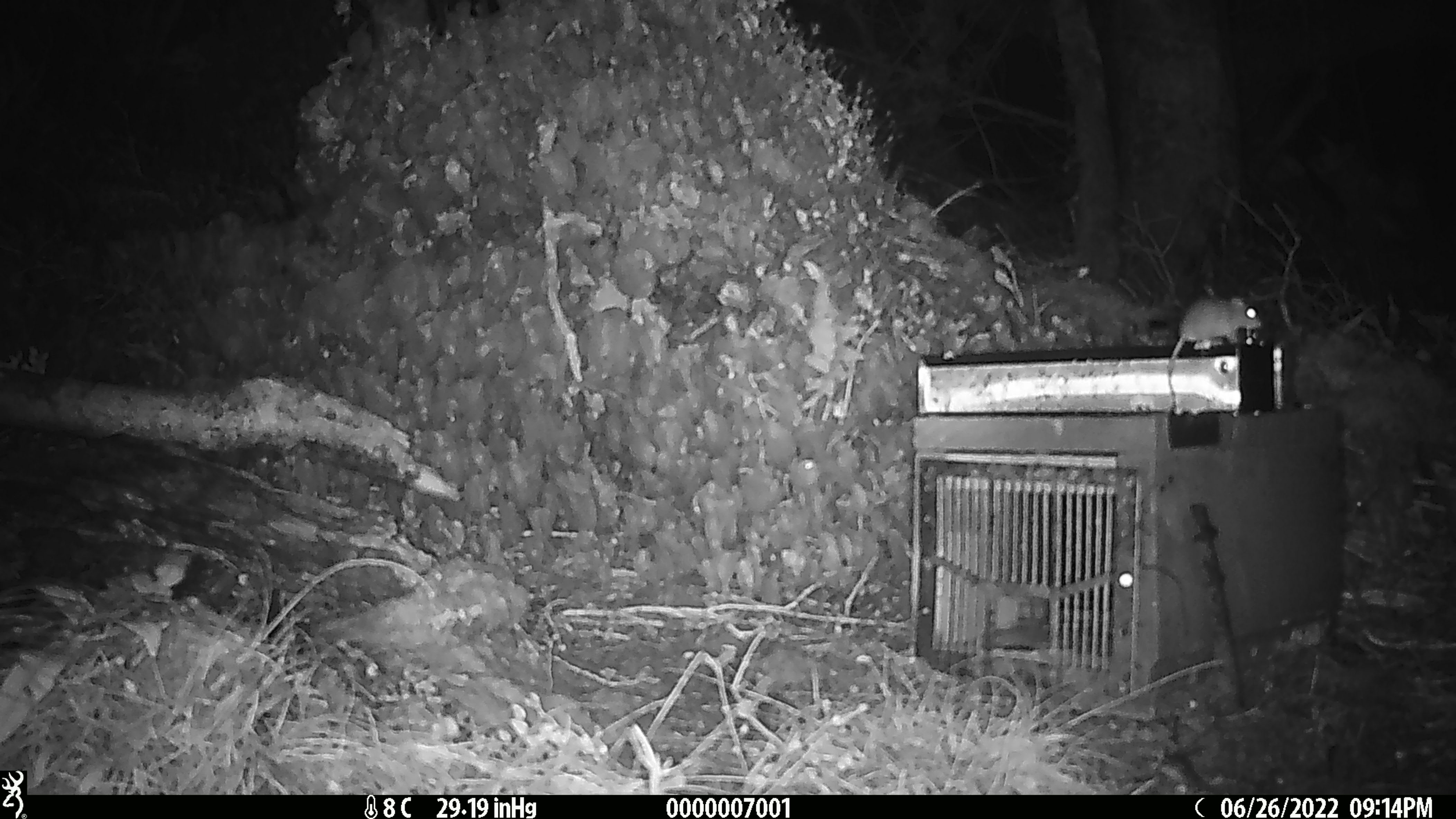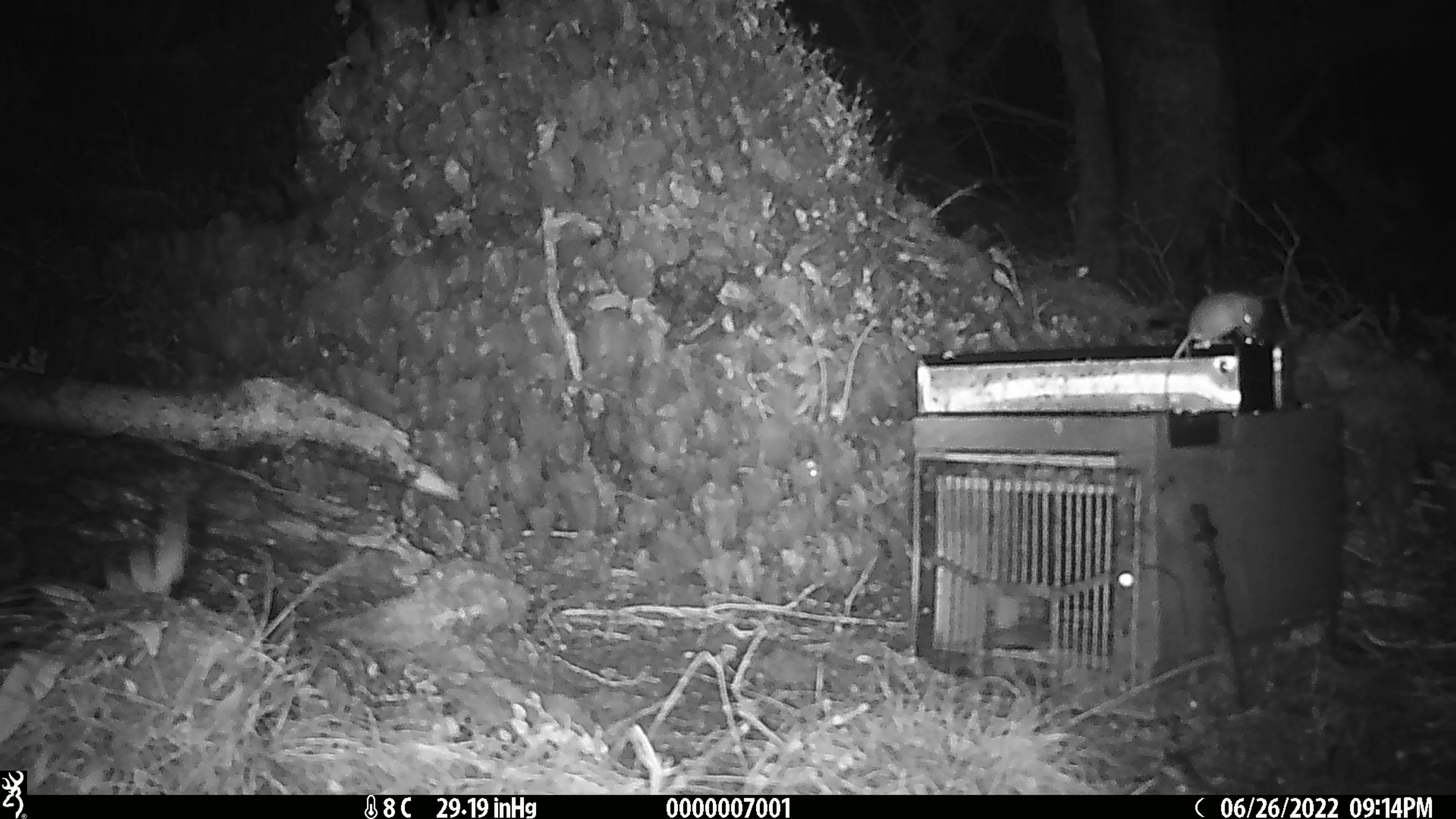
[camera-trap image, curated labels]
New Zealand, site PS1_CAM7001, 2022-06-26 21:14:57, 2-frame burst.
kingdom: Animalia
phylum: Chordata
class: Mammalia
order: Rodentia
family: Muridae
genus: Mus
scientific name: Mus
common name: mouse